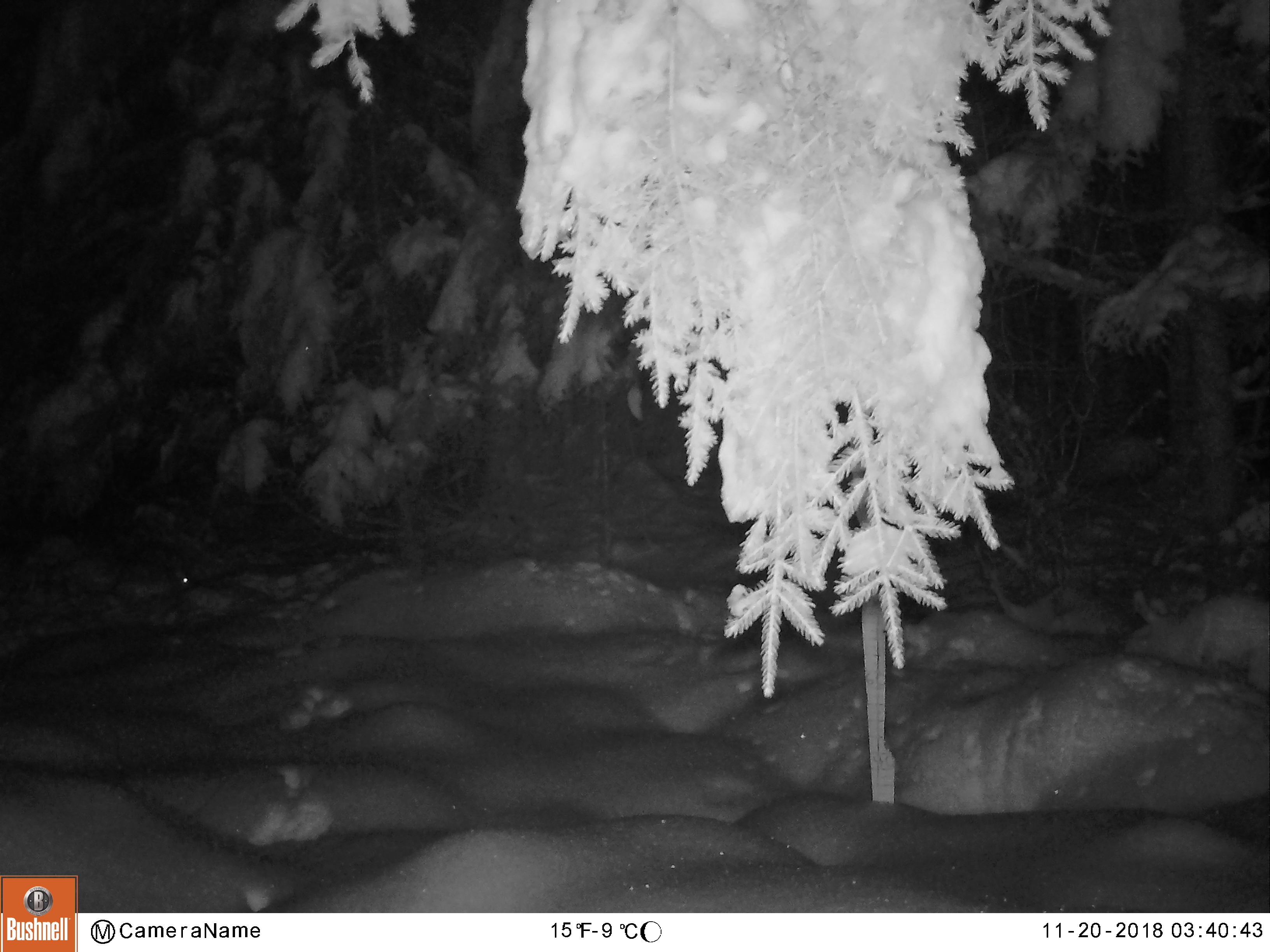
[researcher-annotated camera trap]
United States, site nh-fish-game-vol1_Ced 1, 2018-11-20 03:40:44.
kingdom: Animalia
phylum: Chordata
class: Mammalia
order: Lagomorpha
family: Leporidae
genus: Lepus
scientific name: Lepus americanus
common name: snowshoe hare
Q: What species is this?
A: Snowshoe hare (Lepus americanus).